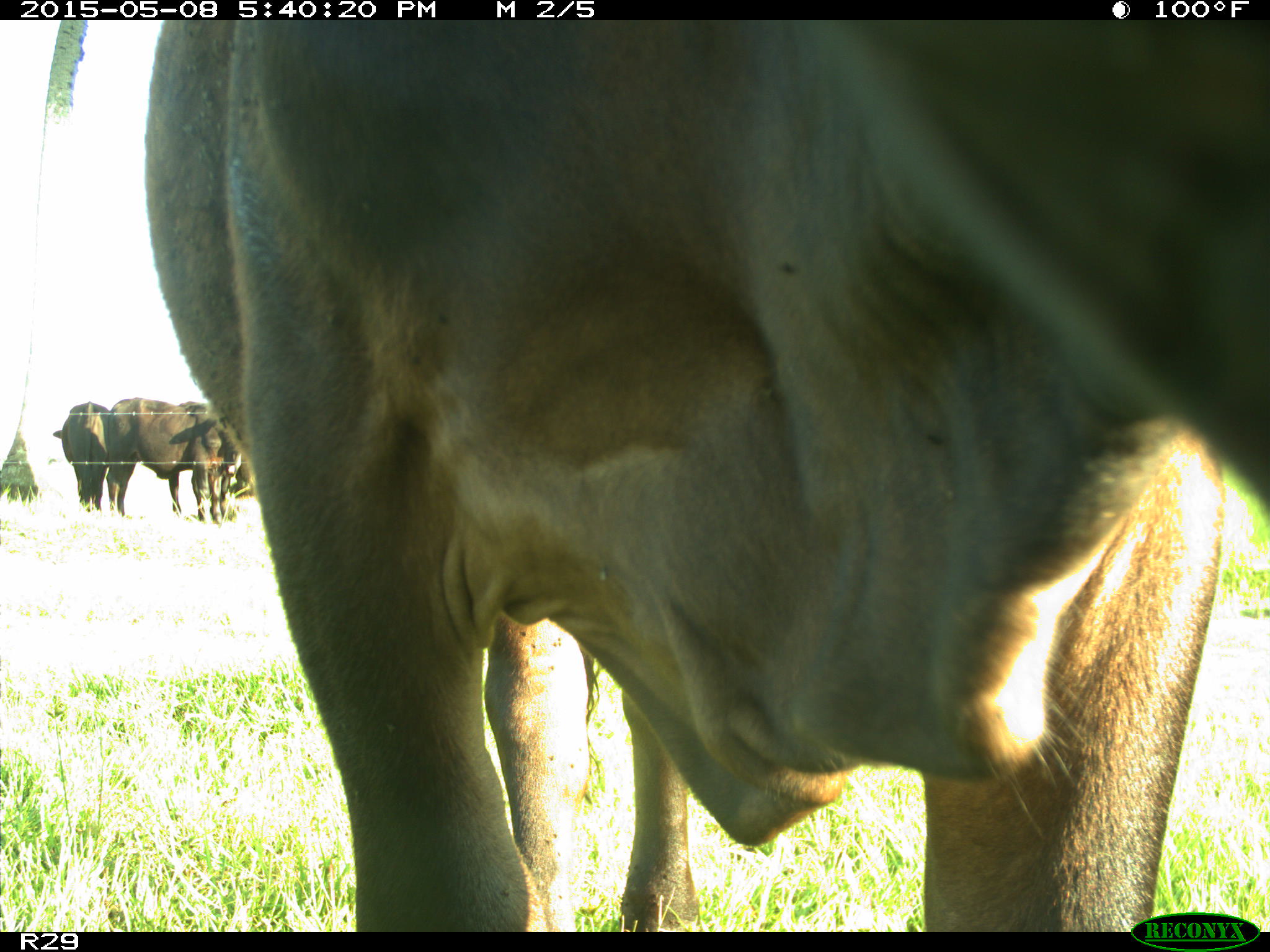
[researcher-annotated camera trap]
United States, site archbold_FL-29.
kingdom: Animalia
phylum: Chordata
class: Mammalia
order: Artiodactyla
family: Bovidae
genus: Bos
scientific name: Bos taurus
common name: domestic cow